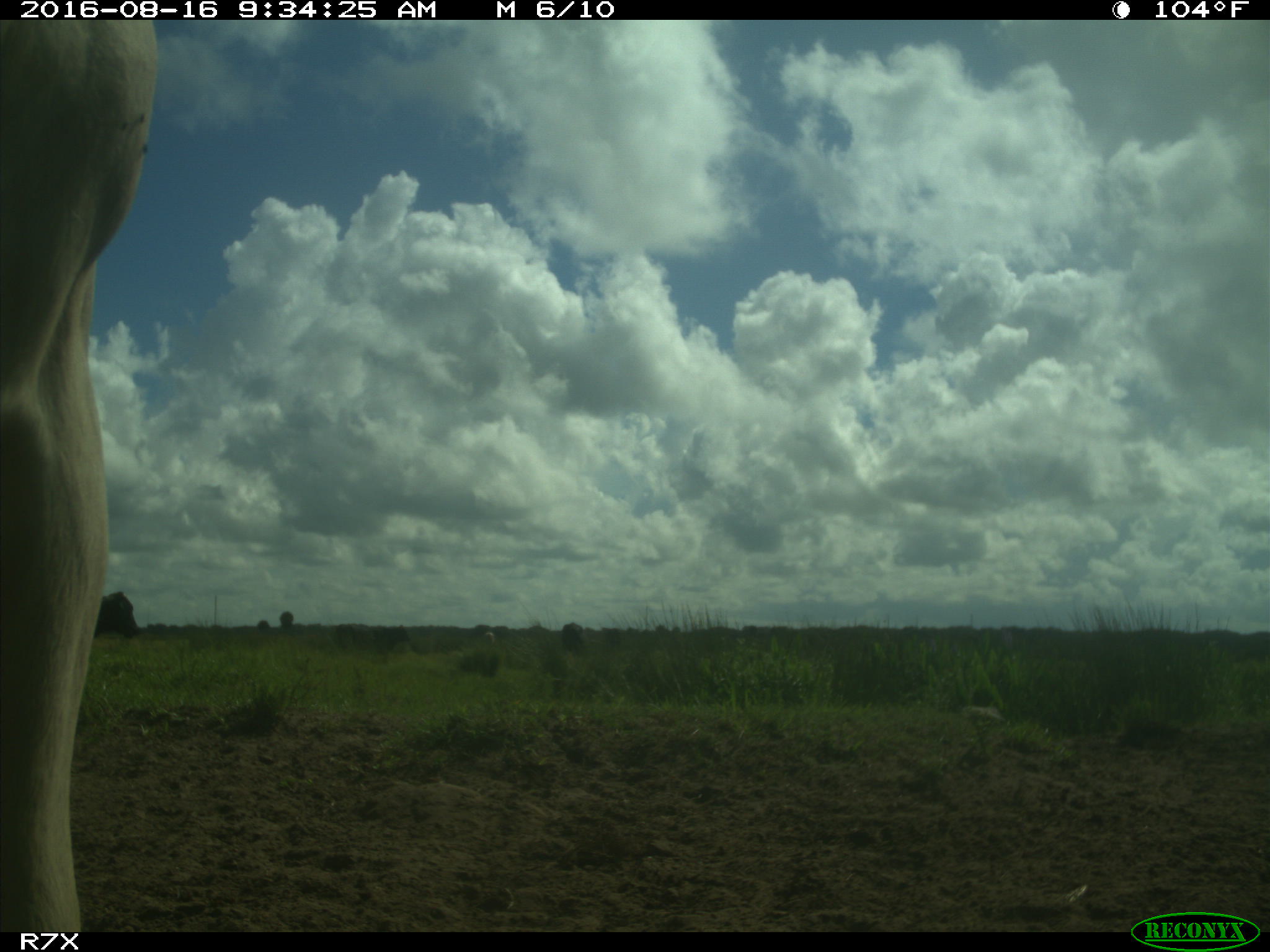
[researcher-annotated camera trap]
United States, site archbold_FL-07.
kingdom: Animalia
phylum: Chordata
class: Mammalia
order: Artiodactyla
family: Bovidae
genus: Bos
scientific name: Bos taurus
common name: domestic cow